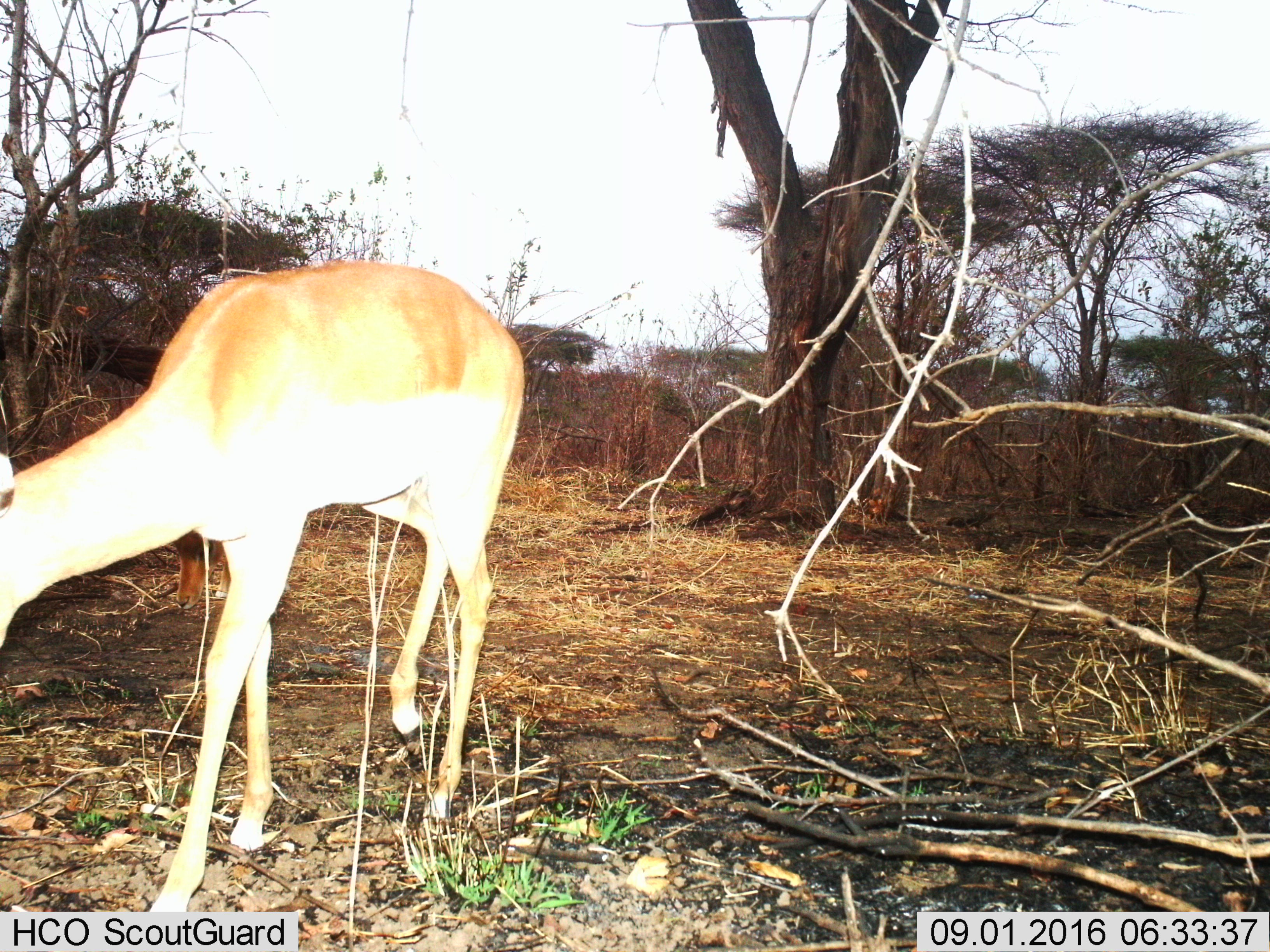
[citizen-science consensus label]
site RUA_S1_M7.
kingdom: Animalia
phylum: Chordata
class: Mammalia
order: Artiodactyla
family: Bovidae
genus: Aepyceros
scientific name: Aepyceros melampus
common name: impala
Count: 1.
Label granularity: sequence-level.